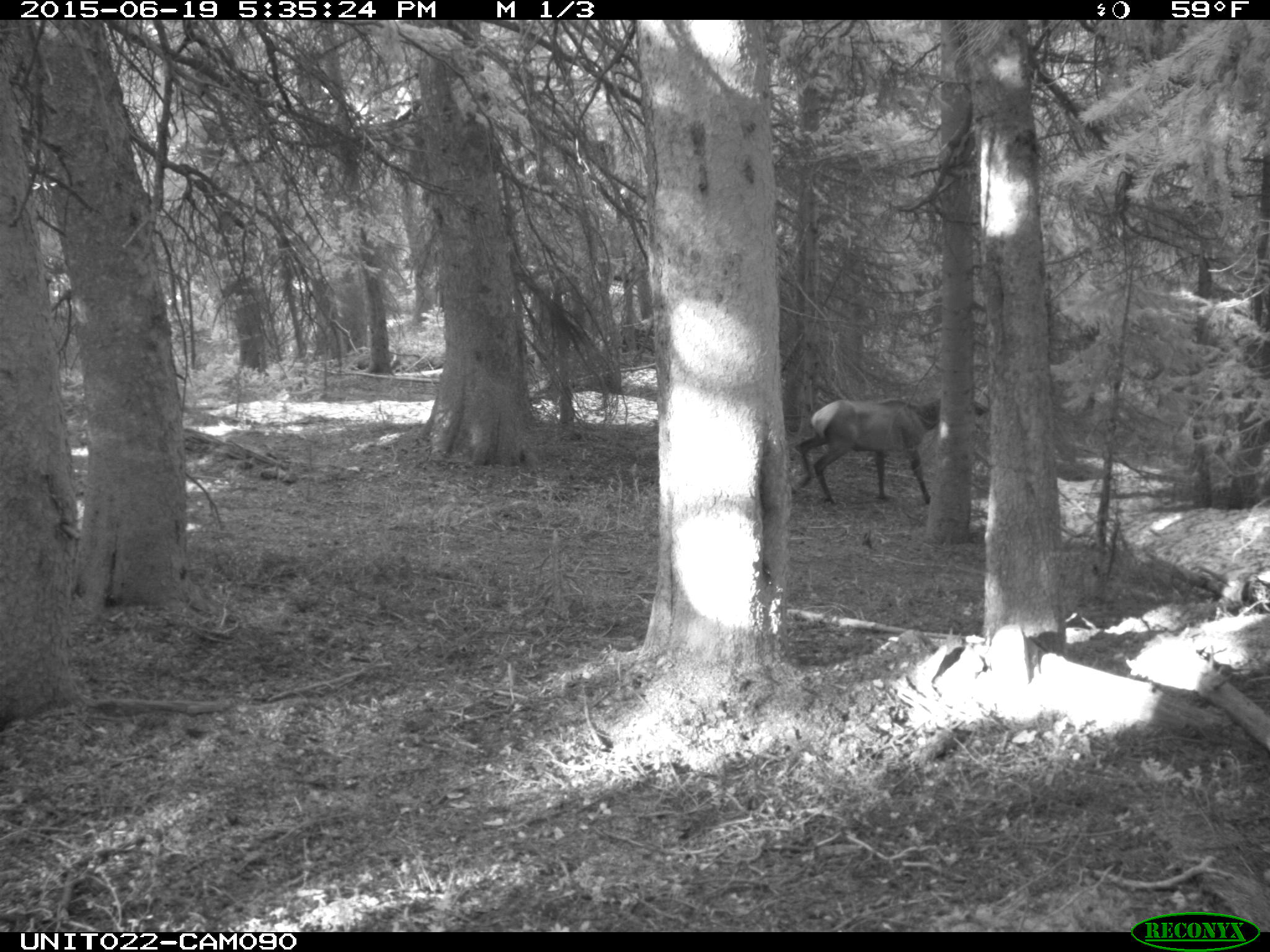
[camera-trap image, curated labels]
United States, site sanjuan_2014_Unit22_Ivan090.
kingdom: Animalia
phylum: Chordata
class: Mammalia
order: Artiodactyla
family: Cervidae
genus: Cervus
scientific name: Cervus elaphus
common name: red deer